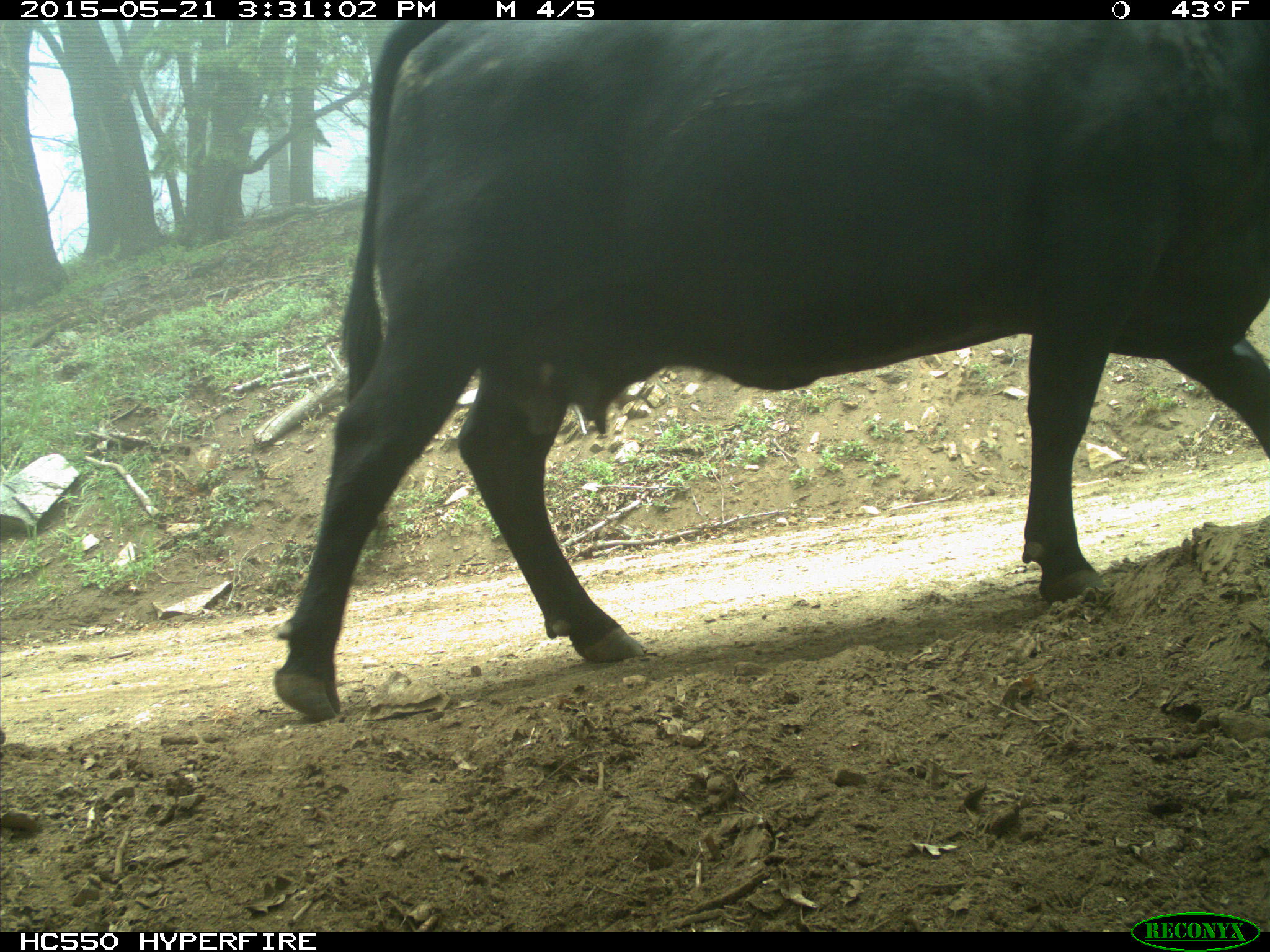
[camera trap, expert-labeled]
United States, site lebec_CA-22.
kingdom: Animalia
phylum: Chordata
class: Mammalia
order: Artiodactyla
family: Bovidae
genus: Bos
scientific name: Bos taurus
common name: domestic cow